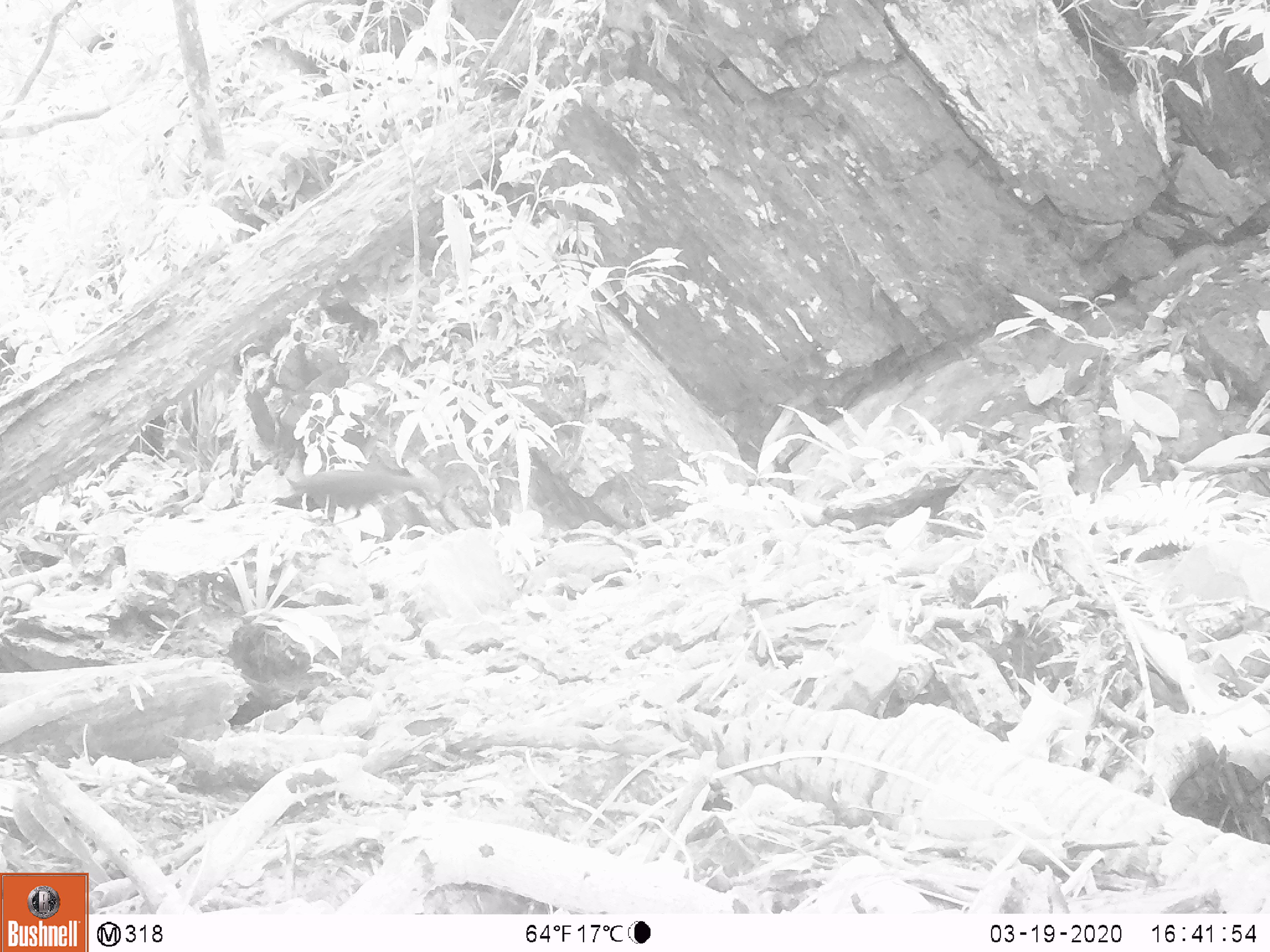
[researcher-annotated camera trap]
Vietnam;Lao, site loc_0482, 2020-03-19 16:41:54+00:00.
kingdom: Animalia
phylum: Chordata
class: Aves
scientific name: Aves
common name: bird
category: unidentified bird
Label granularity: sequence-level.